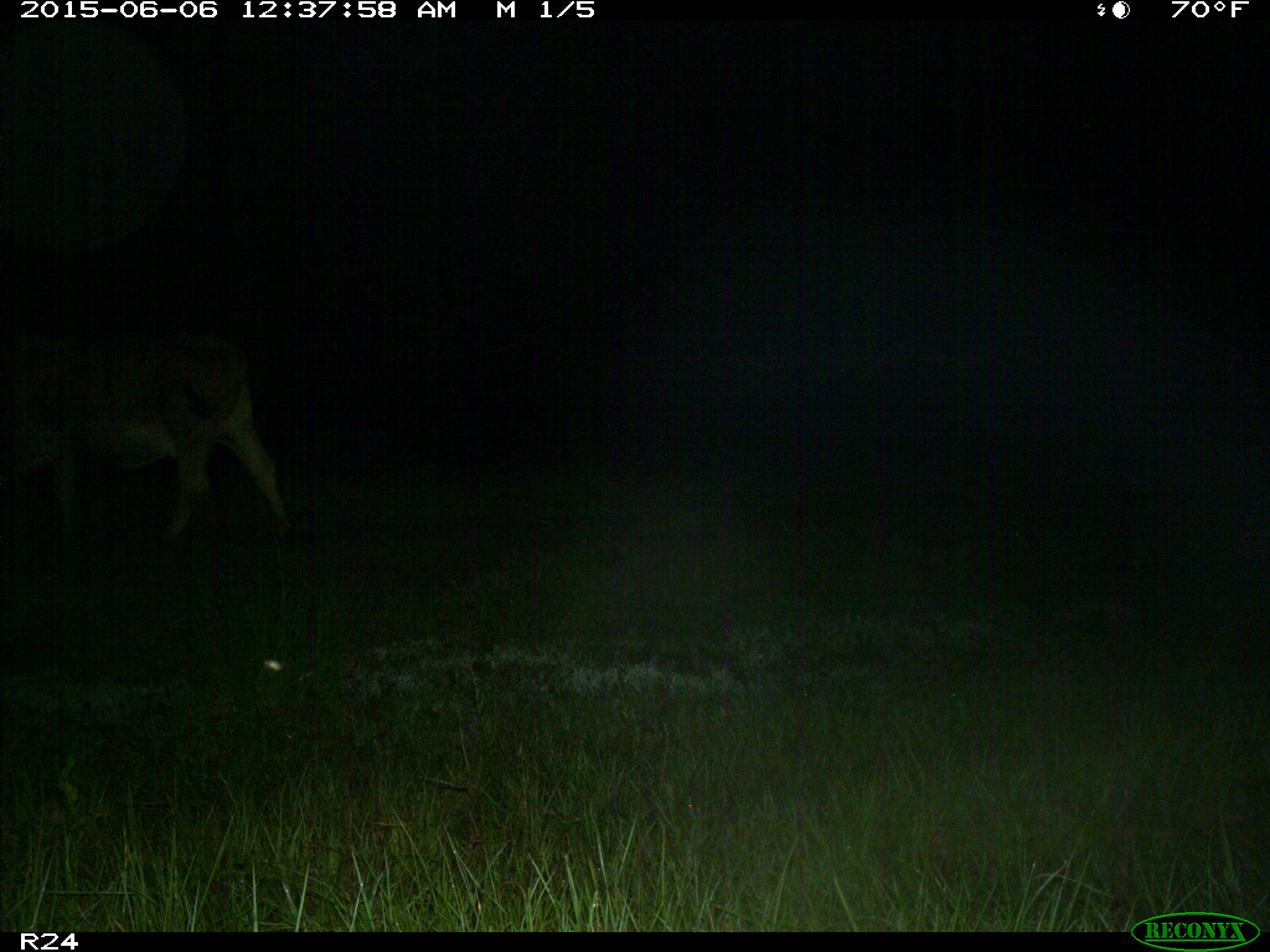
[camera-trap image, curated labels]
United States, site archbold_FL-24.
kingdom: Animalia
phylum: Chordata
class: Mammalia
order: Artiodactyla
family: Bovidae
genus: Bos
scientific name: Bos taurus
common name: domestic cow